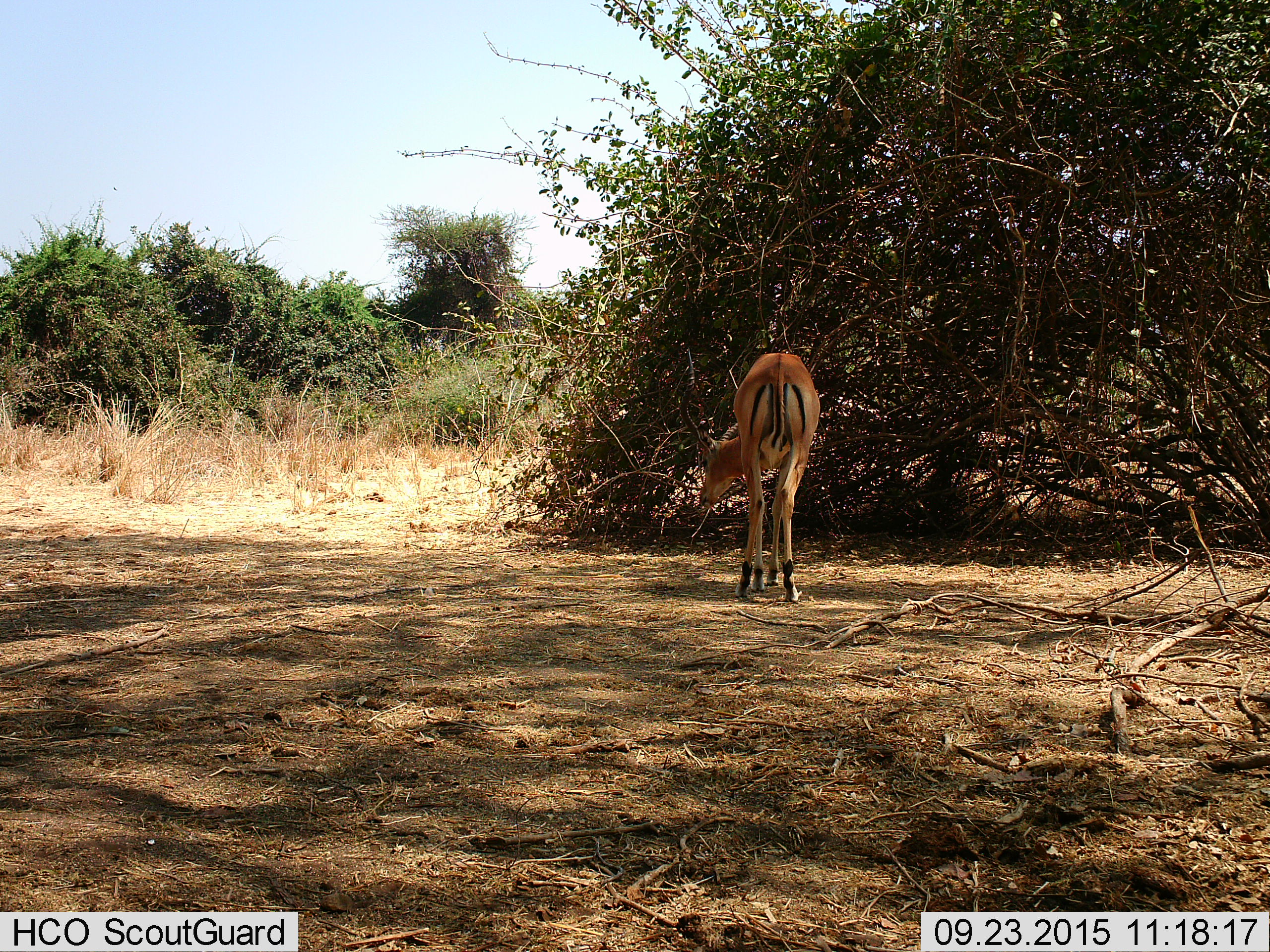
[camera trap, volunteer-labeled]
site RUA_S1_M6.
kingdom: Animalia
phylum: Chordata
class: Mammalia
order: Artiodactyla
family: Bovidae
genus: Aepyceros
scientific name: Aepyceros melampus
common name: impala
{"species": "impala (Aepyceros melampus)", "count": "1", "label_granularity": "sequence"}